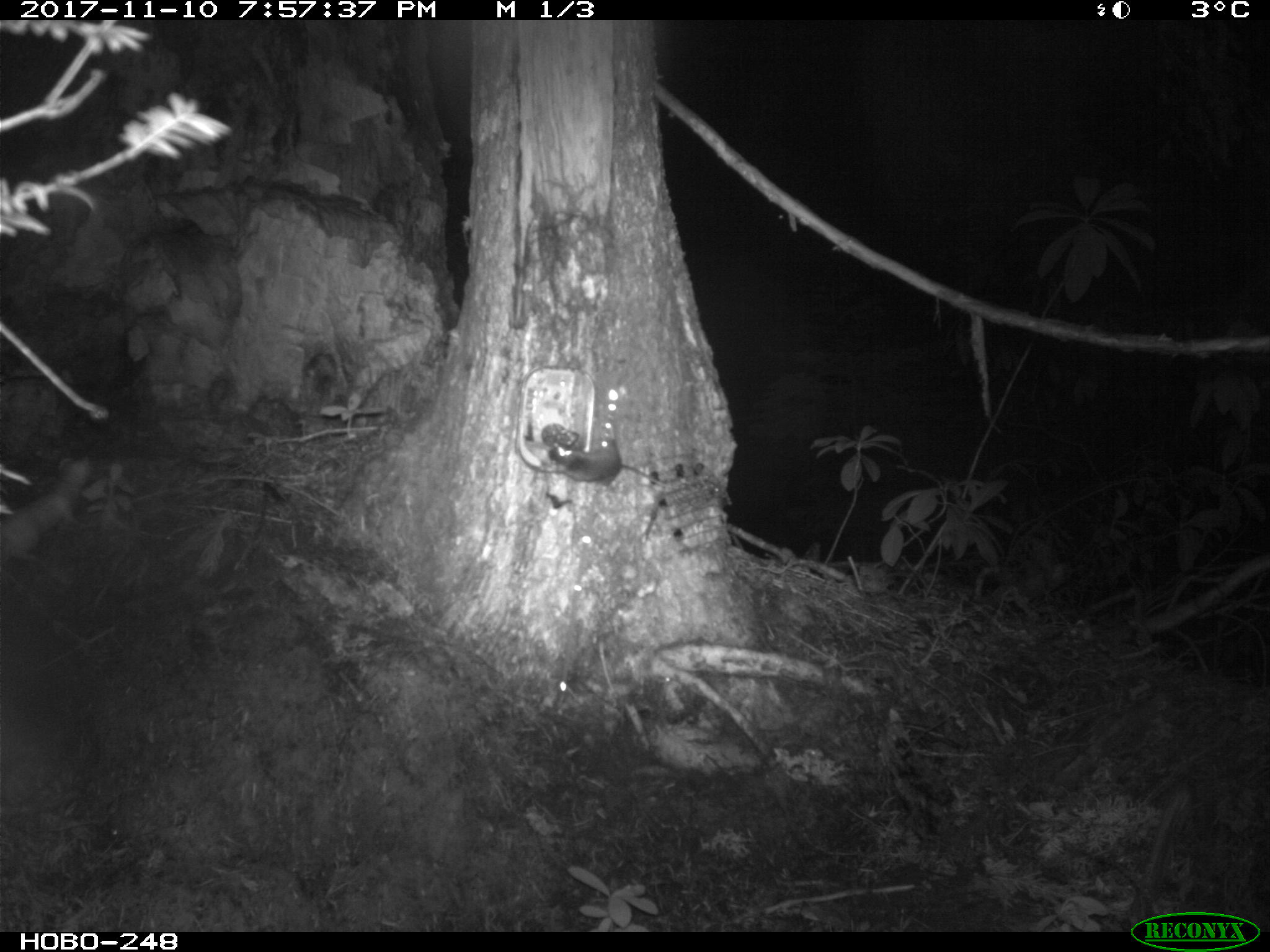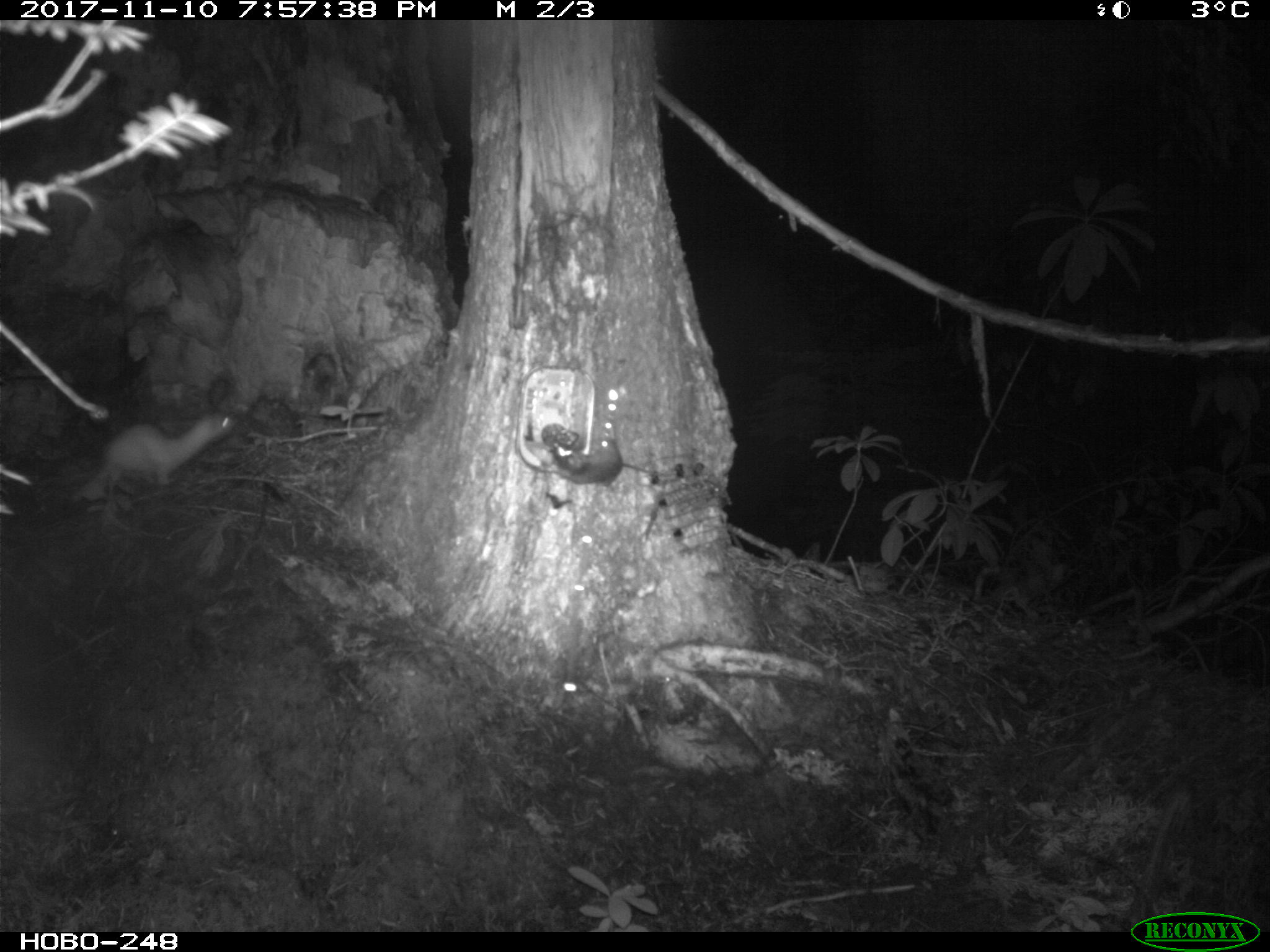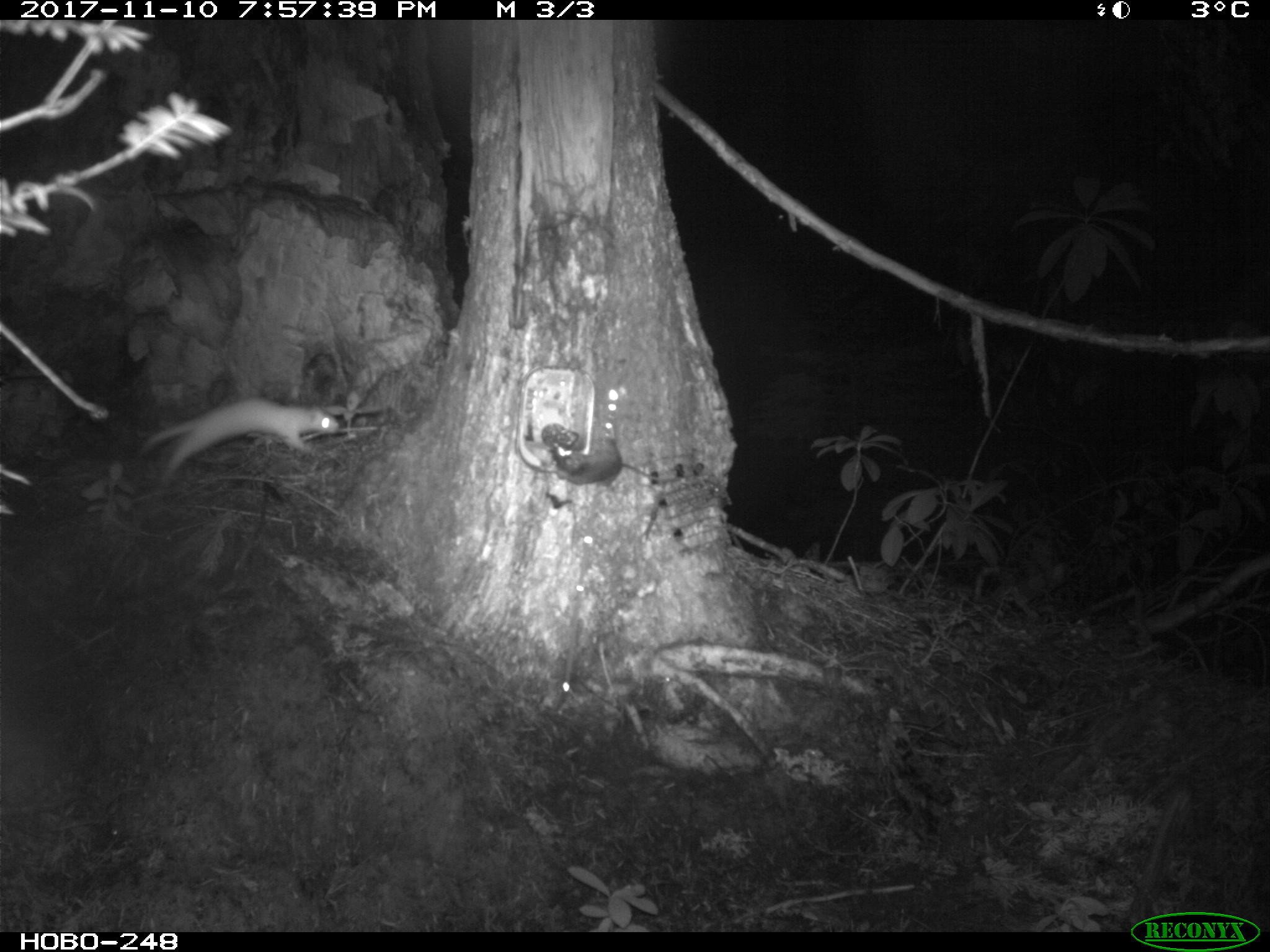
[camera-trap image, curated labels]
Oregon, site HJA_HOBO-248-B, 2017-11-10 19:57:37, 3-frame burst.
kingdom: Animalia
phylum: Chordata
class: Mammalia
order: Carnivora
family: Mustelidae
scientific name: Mustelidae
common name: weasel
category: weasel family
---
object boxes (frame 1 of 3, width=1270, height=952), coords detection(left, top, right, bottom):
weasel family: detection(3, 440, 107, 582); detection(524, 438, 667, 500)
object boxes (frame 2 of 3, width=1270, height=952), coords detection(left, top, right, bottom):
weasel family: detection(58, 396, 252, 510); detection(520, 412, 667, 508)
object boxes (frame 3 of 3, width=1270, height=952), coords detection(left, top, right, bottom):
weasel family: detection(99, 397, 358, 485); detection(520, 430, 685, 504)